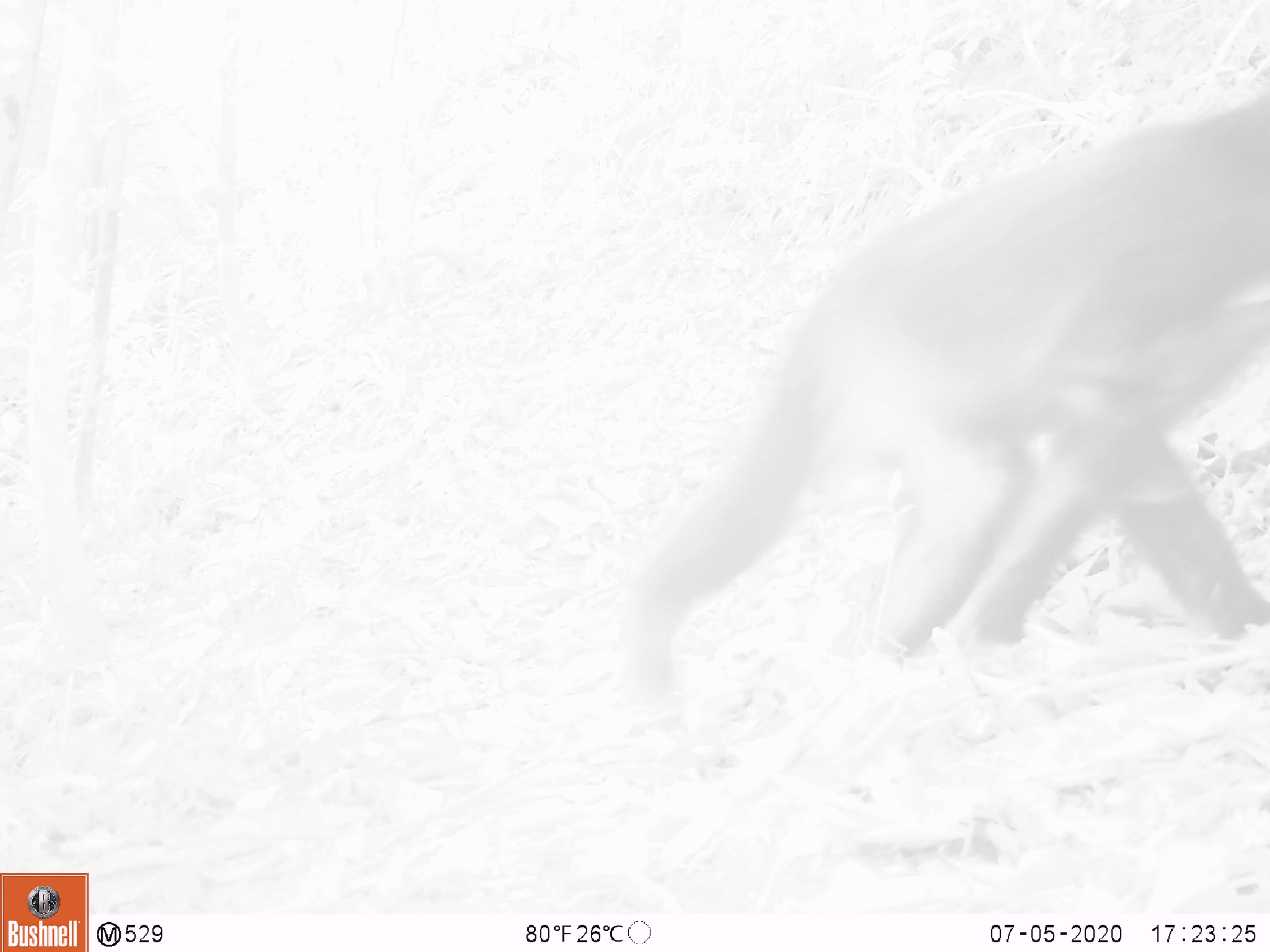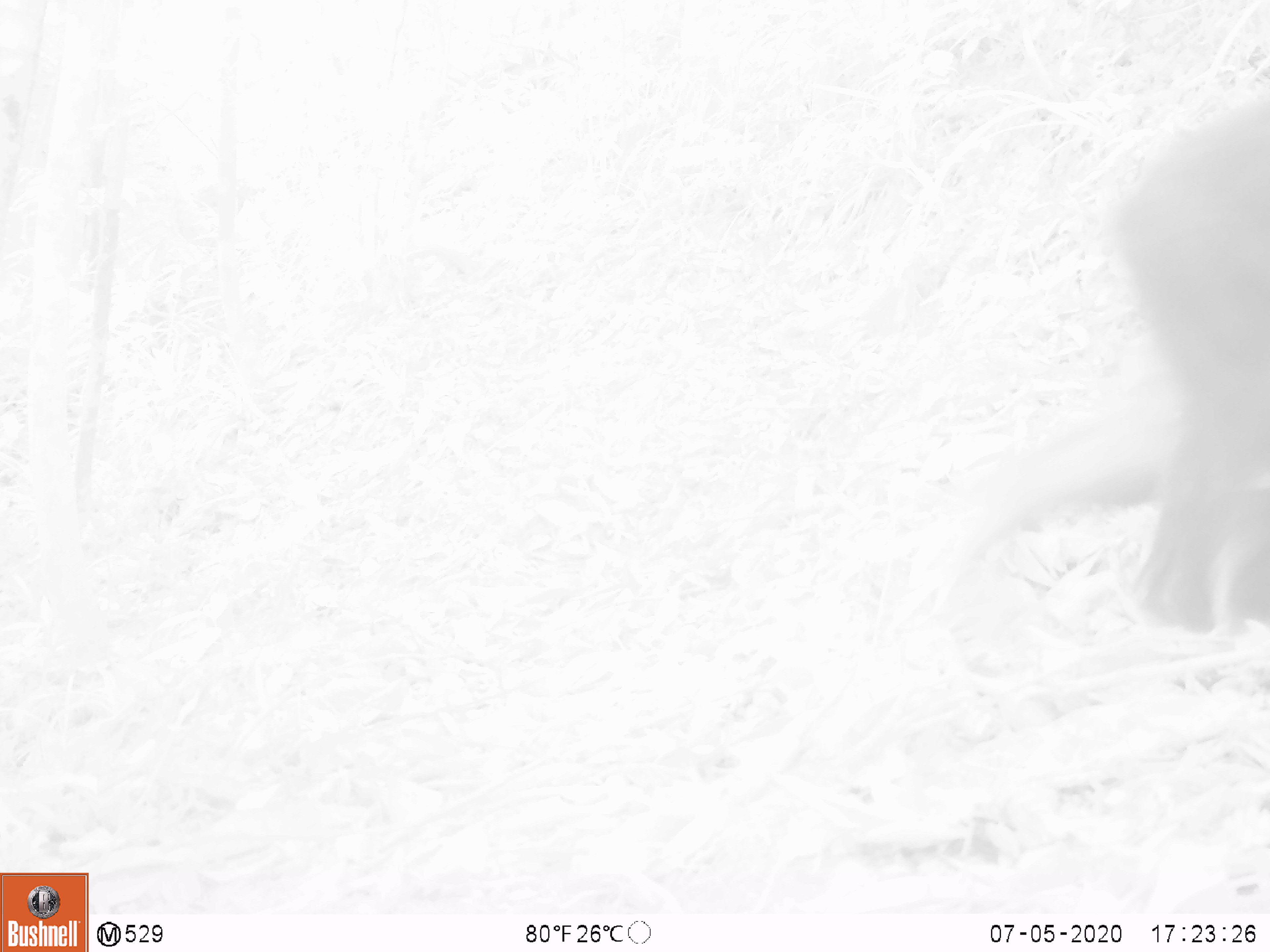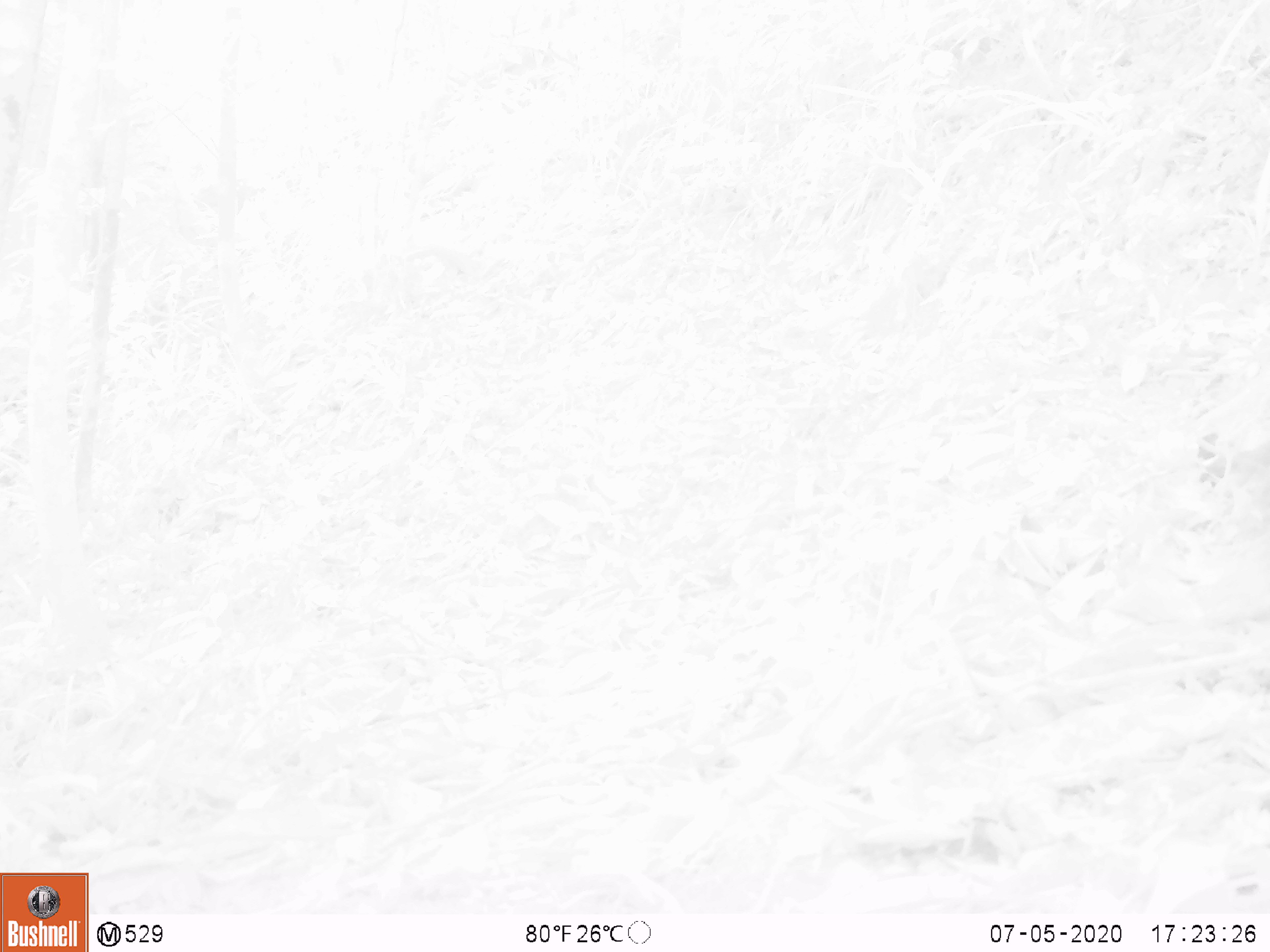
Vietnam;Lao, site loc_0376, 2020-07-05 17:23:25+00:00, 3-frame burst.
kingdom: Animalia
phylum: Chordata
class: Mammalia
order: Primates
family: Cercopithecidae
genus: Macaca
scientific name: Macaca arctoides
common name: stump-tailed macaque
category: stump tailed macaque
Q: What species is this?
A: Stump tailed macaque (stump-tailed macaque) (Macaca arctoides).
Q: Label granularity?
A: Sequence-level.